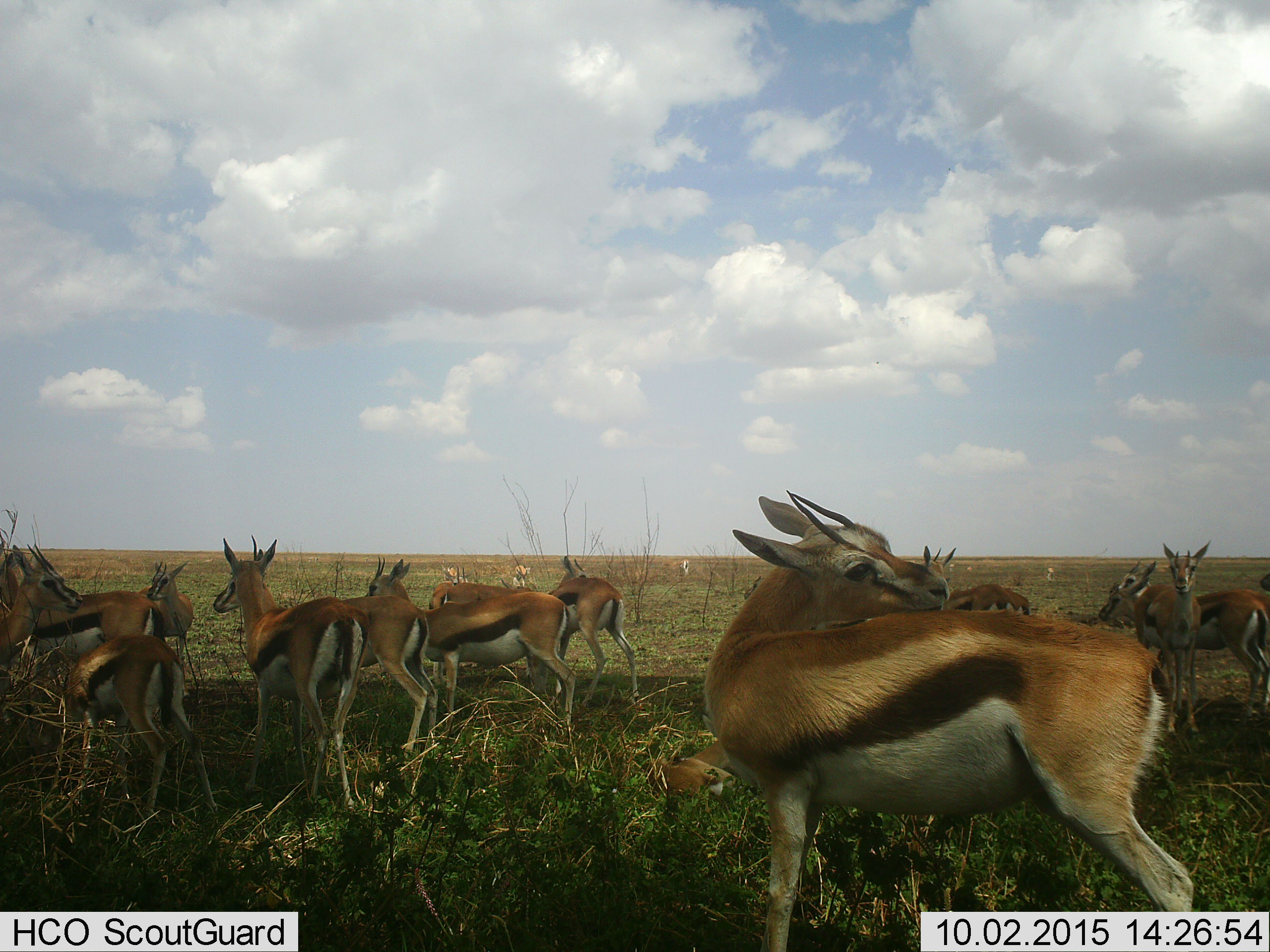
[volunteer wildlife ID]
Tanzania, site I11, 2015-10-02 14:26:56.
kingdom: Animalia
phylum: Chordata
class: Mammalia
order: Artiodactyla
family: Bovidae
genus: Eudorcas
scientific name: Eudorcas thomsonii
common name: thomson's gazelle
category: gazellethomsons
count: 11-50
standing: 100%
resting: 70%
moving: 20%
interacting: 0%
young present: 40%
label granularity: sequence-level